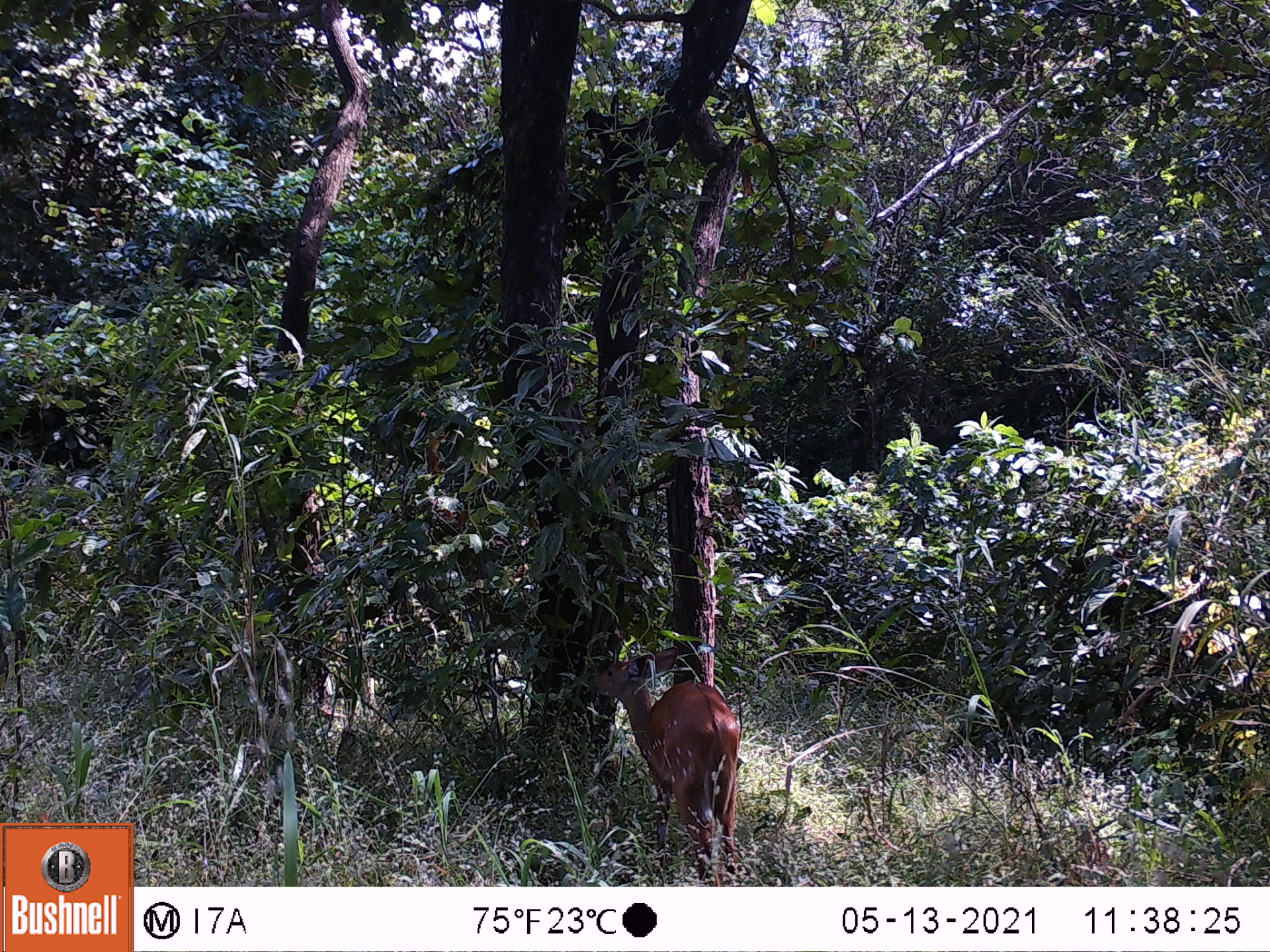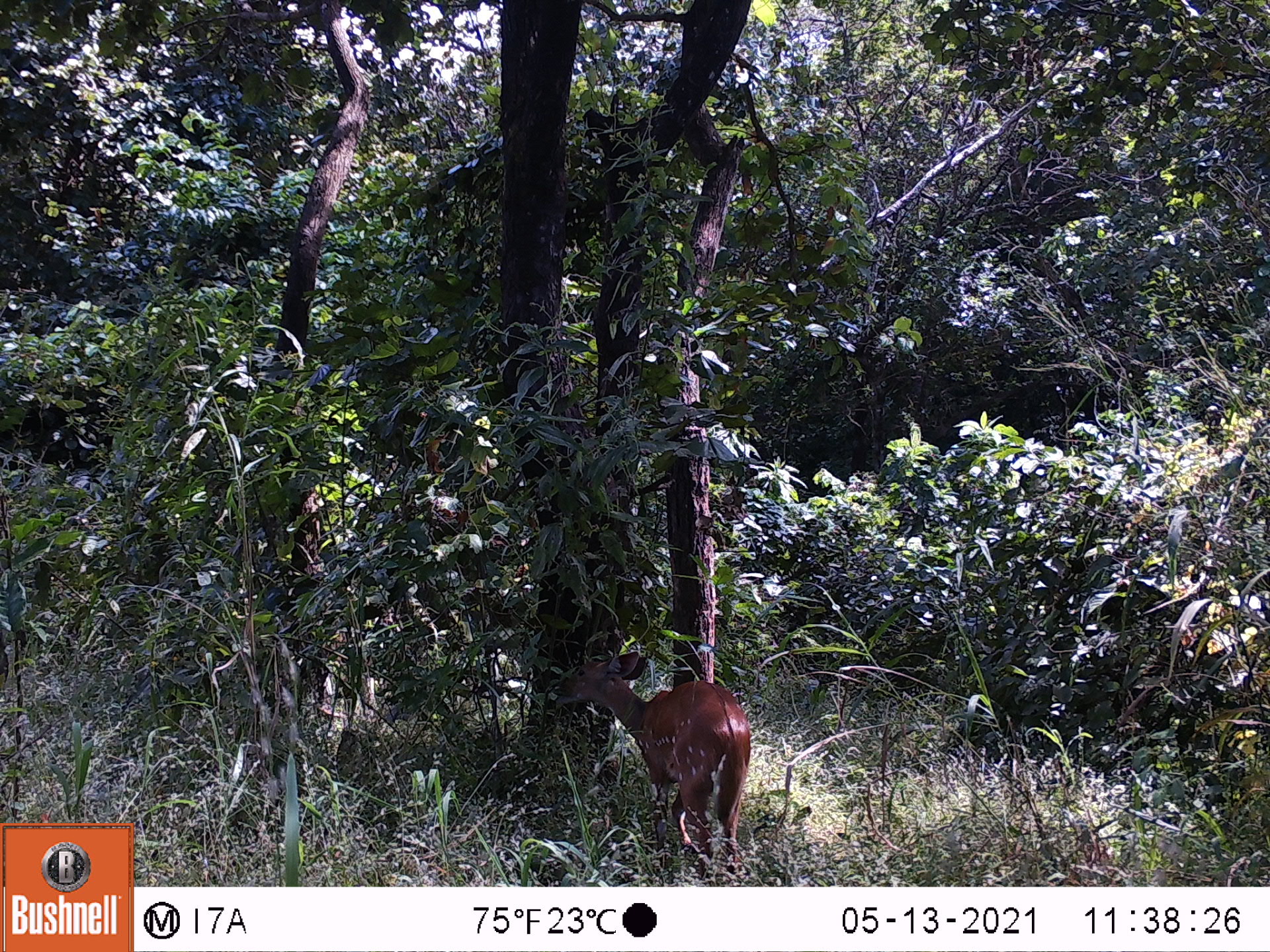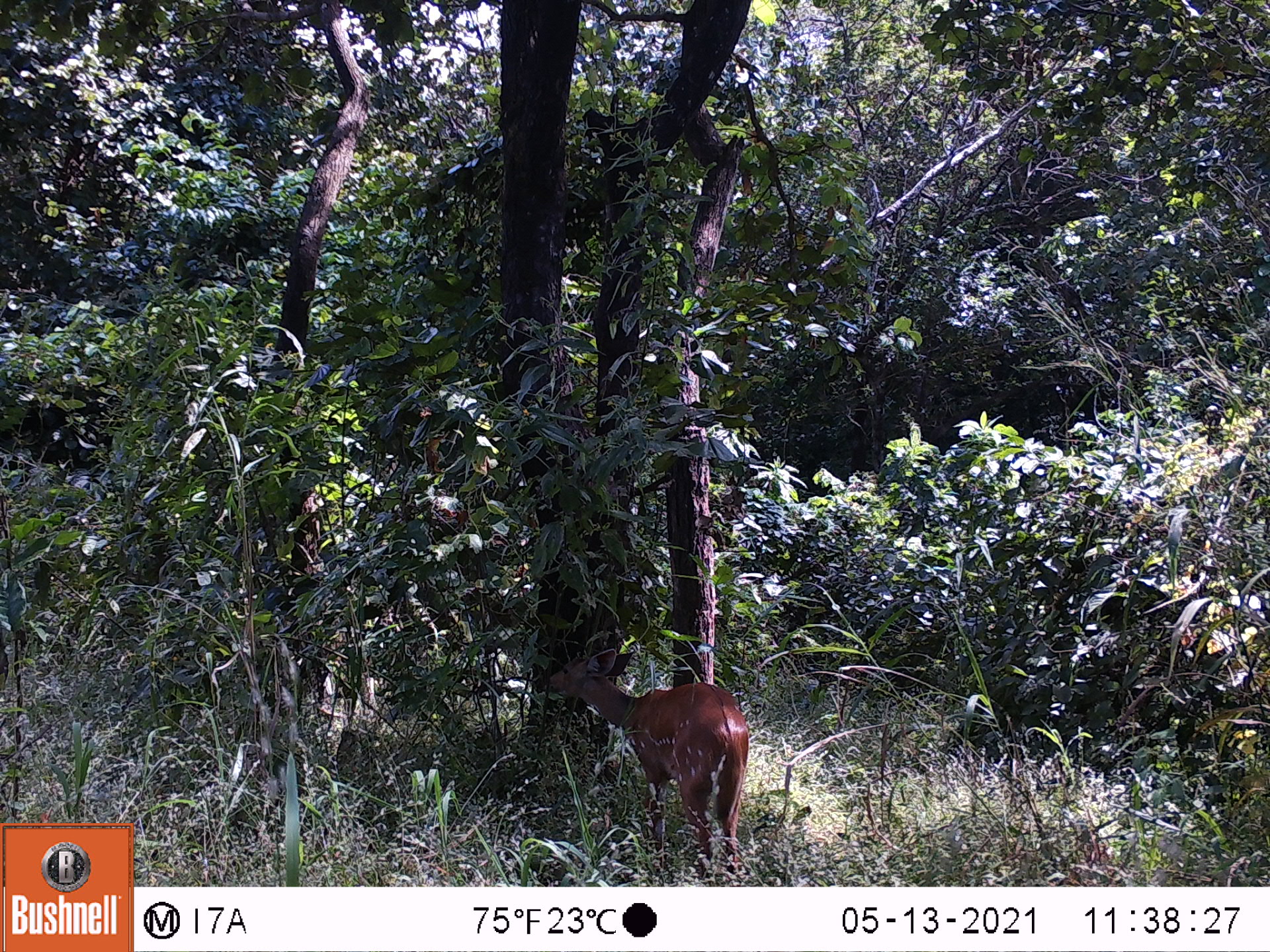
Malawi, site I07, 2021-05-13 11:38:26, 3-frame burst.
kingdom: Animalia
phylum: Chordata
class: Mammalia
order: Artiodactyla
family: Bovidae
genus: Tragelaphus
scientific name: Tragelaphus sylvaticus sylvaticus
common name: cape bushbuck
Cape bushbuck (Tragelaphus sylvaticus sylvaticus), count 1.